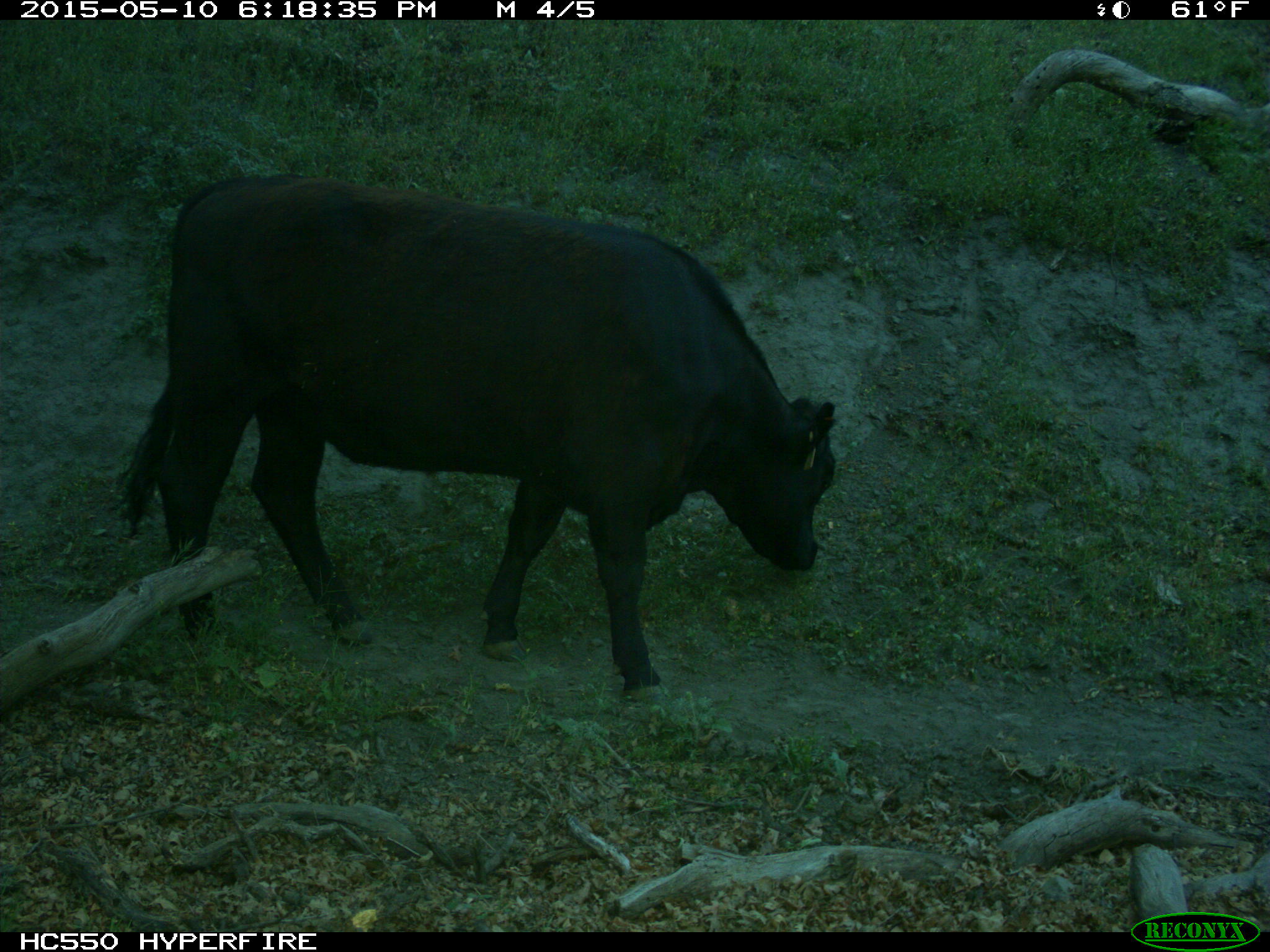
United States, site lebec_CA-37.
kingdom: Animalia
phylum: Chordata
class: Mammalia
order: Artiodactyla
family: Bovidae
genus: Bos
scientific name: Bos taurus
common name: domestic cow